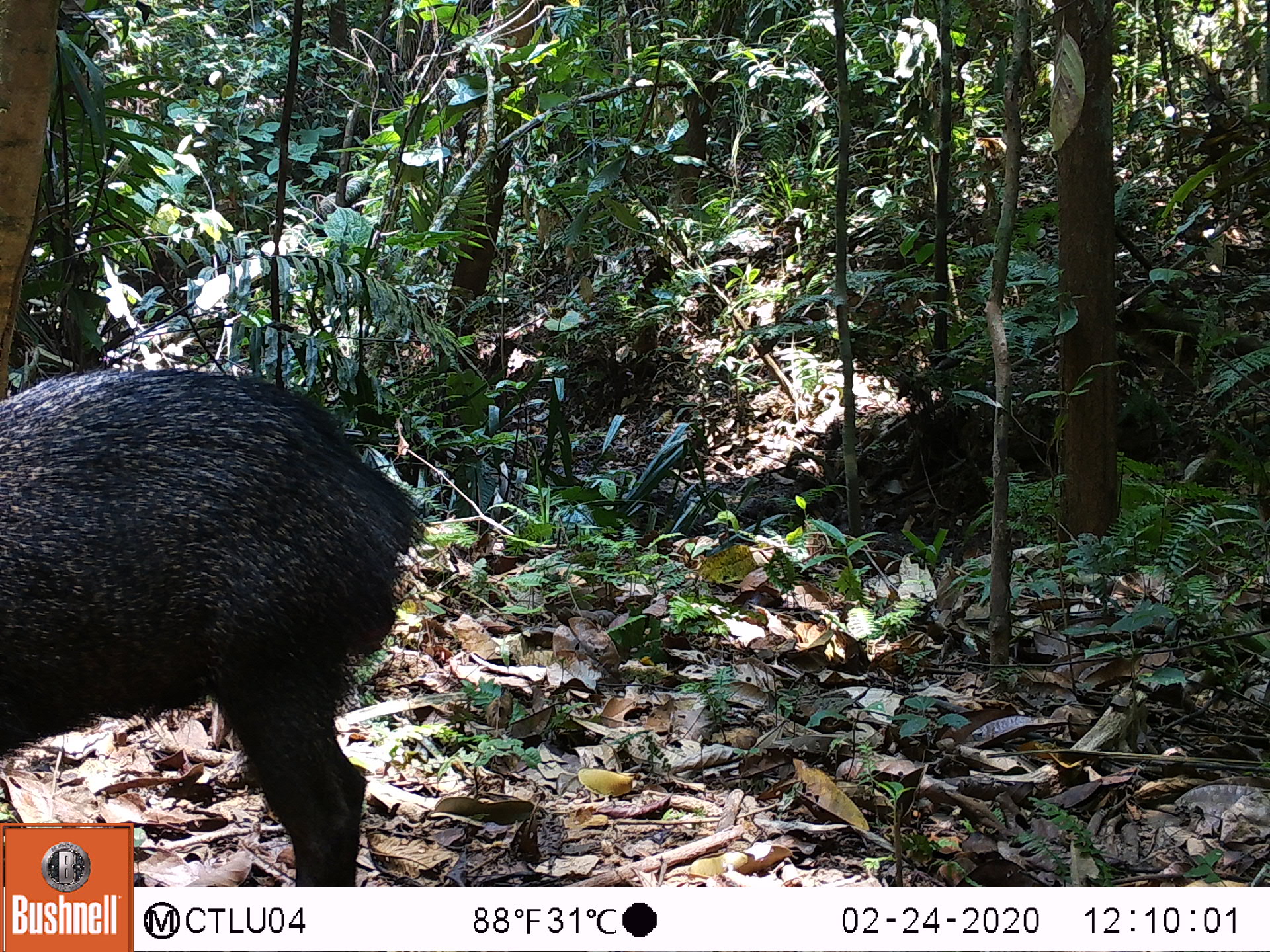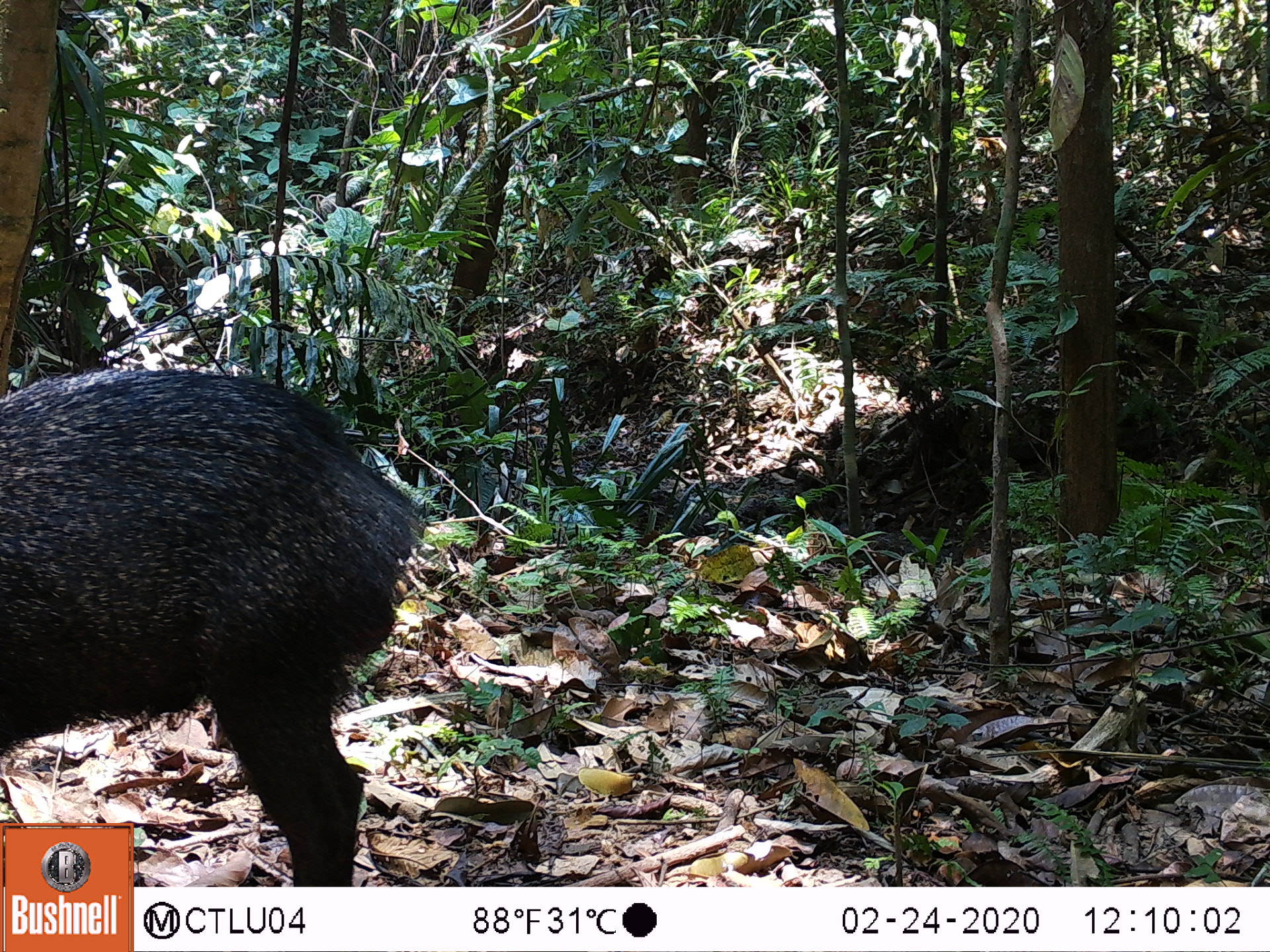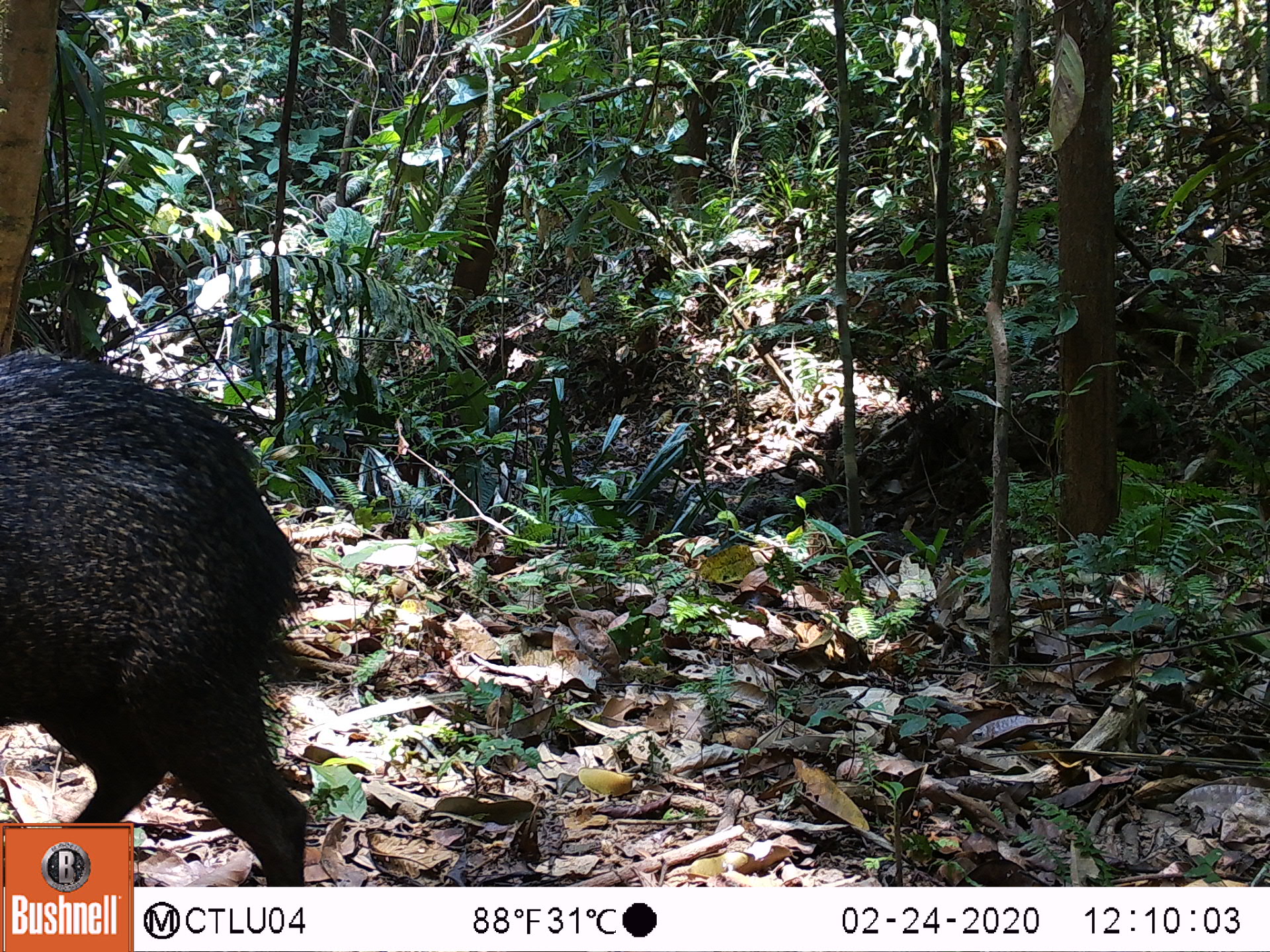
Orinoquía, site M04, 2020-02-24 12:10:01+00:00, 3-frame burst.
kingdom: Animalia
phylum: Chordata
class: Mammalia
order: Artiodactyla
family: Tayassuidae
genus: Pecari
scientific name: Pecari tajacu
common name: collared peccary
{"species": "collared peccary (Pecari tajacu)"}